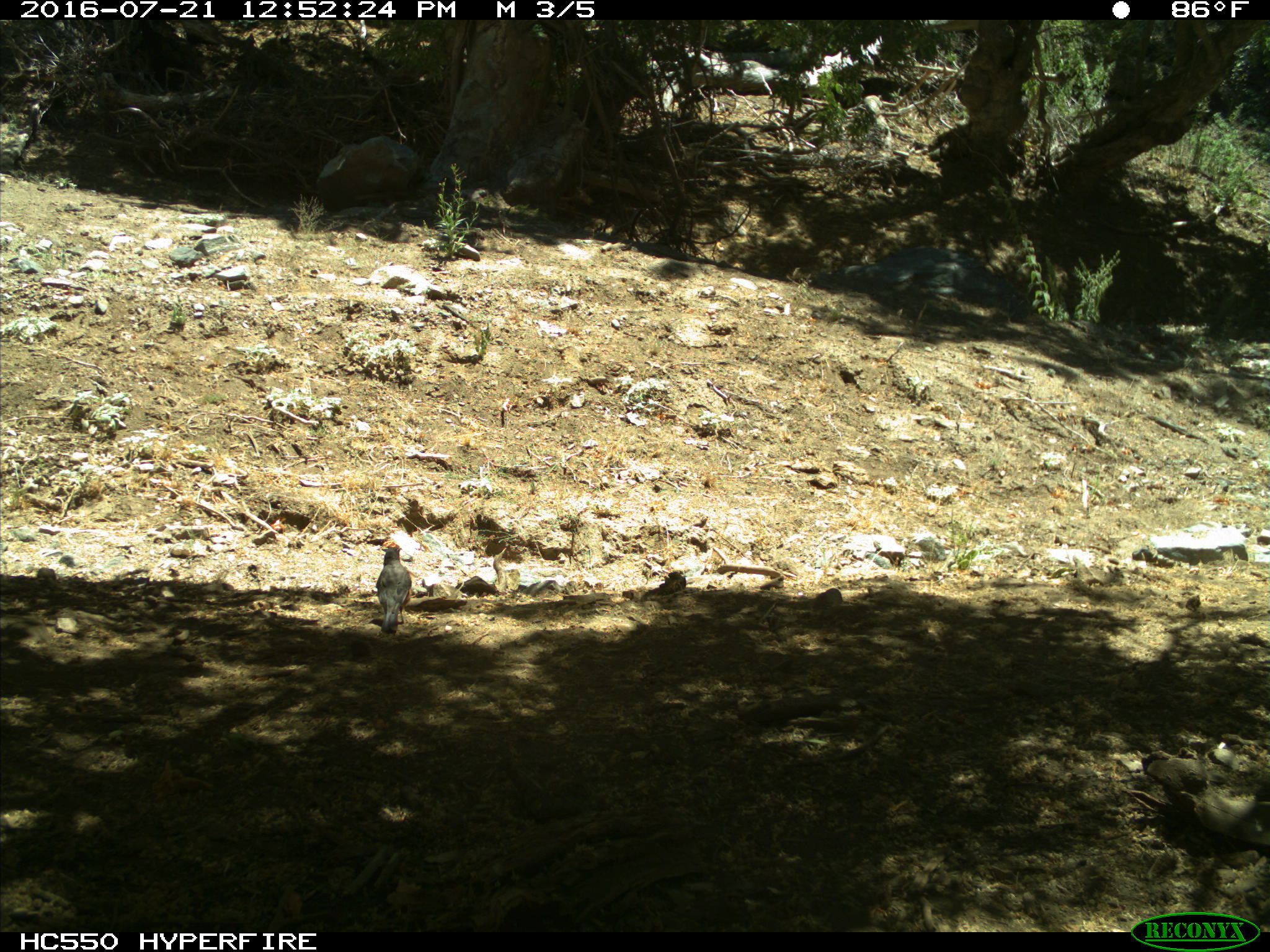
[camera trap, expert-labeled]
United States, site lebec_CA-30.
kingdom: Animalia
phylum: Chordata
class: Aves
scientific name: Aves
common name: birds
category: unidentified bird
Unidentified bird (birds) (Aves).